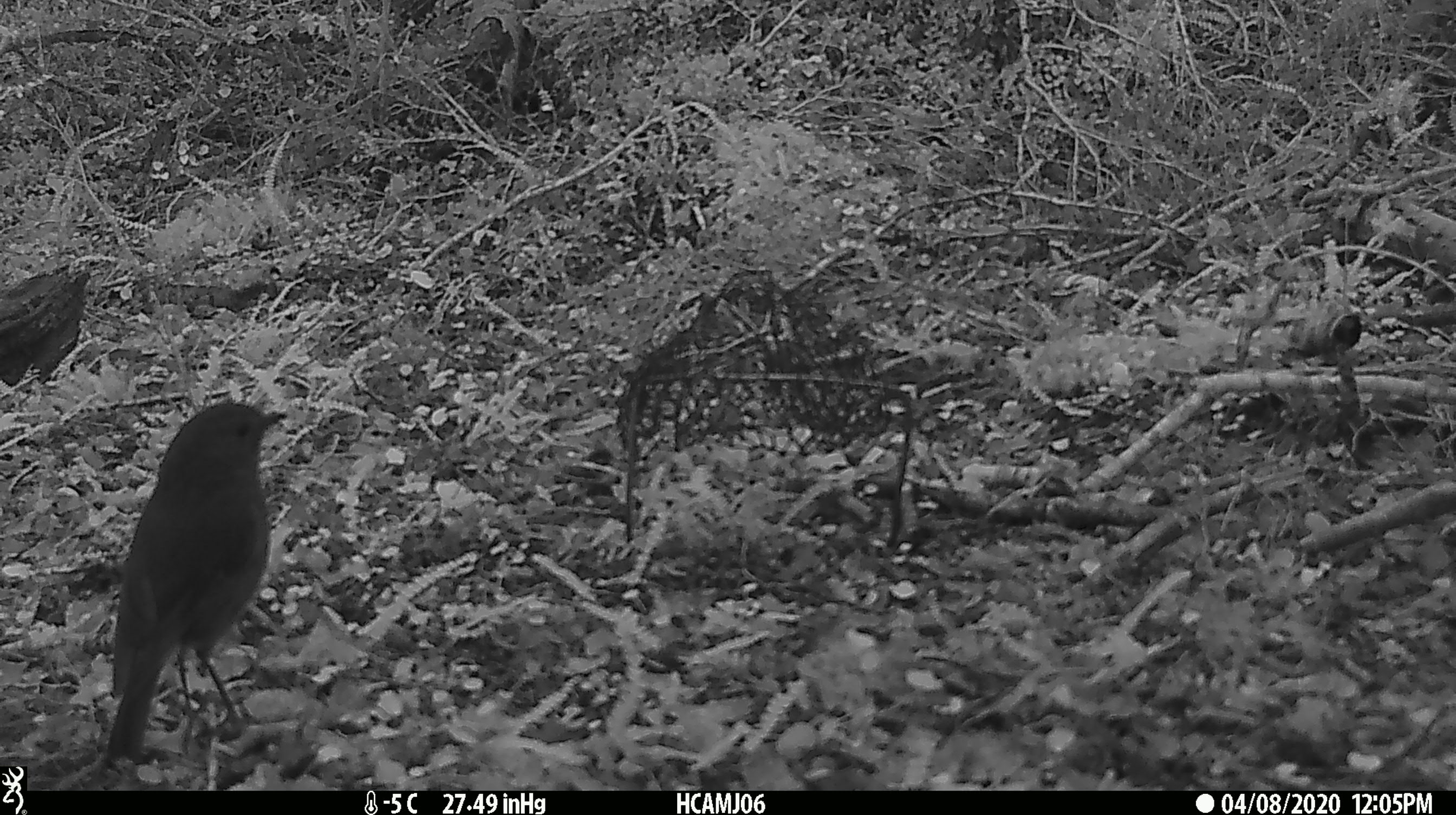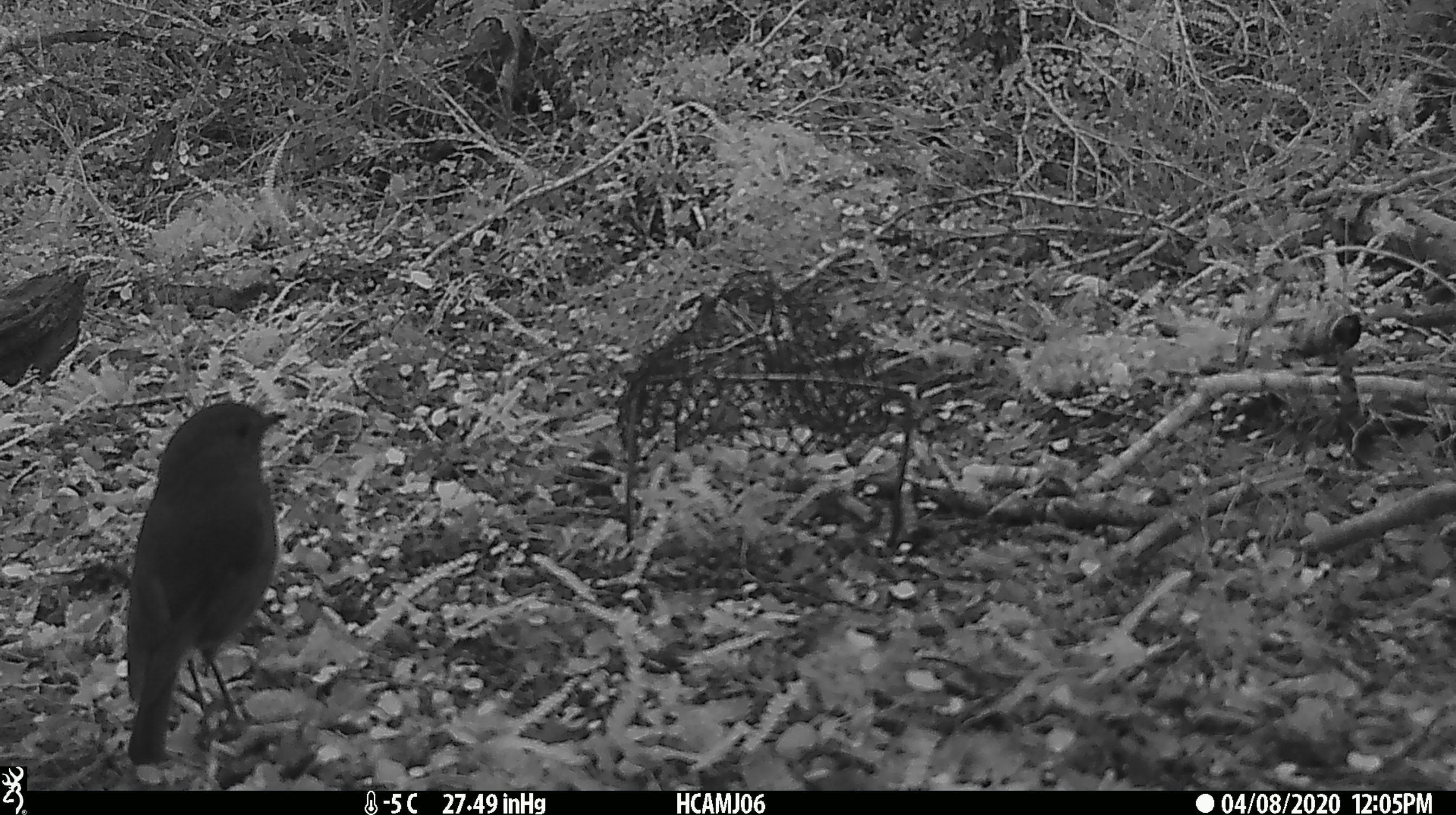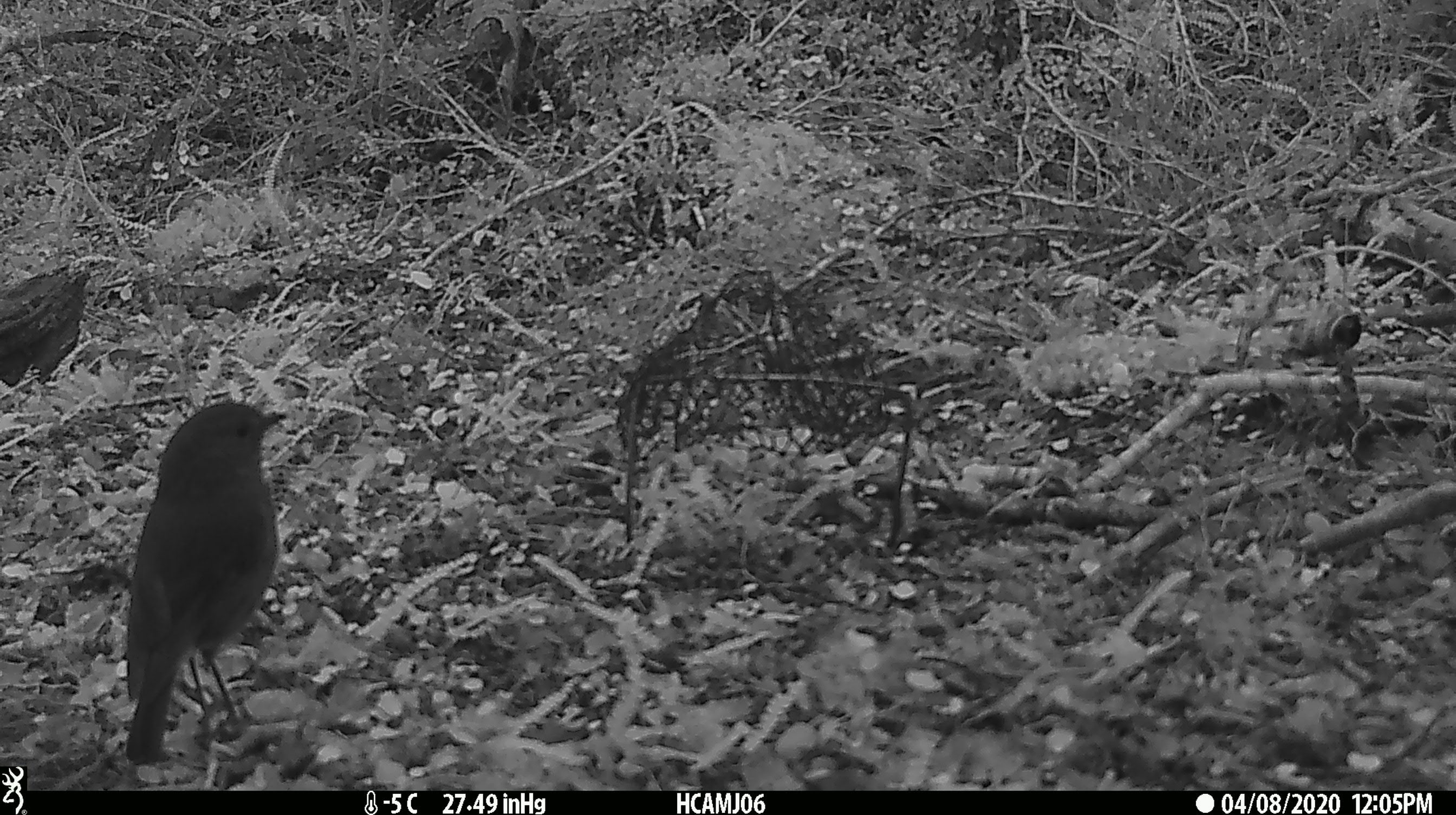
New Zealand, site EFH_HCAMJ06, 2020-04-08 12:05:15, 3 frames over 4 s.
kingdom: Animalia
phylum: Chordata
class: Aves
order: Passeriformes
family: Petroicidae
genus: Petroica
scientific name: Petroica australis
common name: new zealand robin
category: robin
Robin (new zealand robin) (Petroica australis).